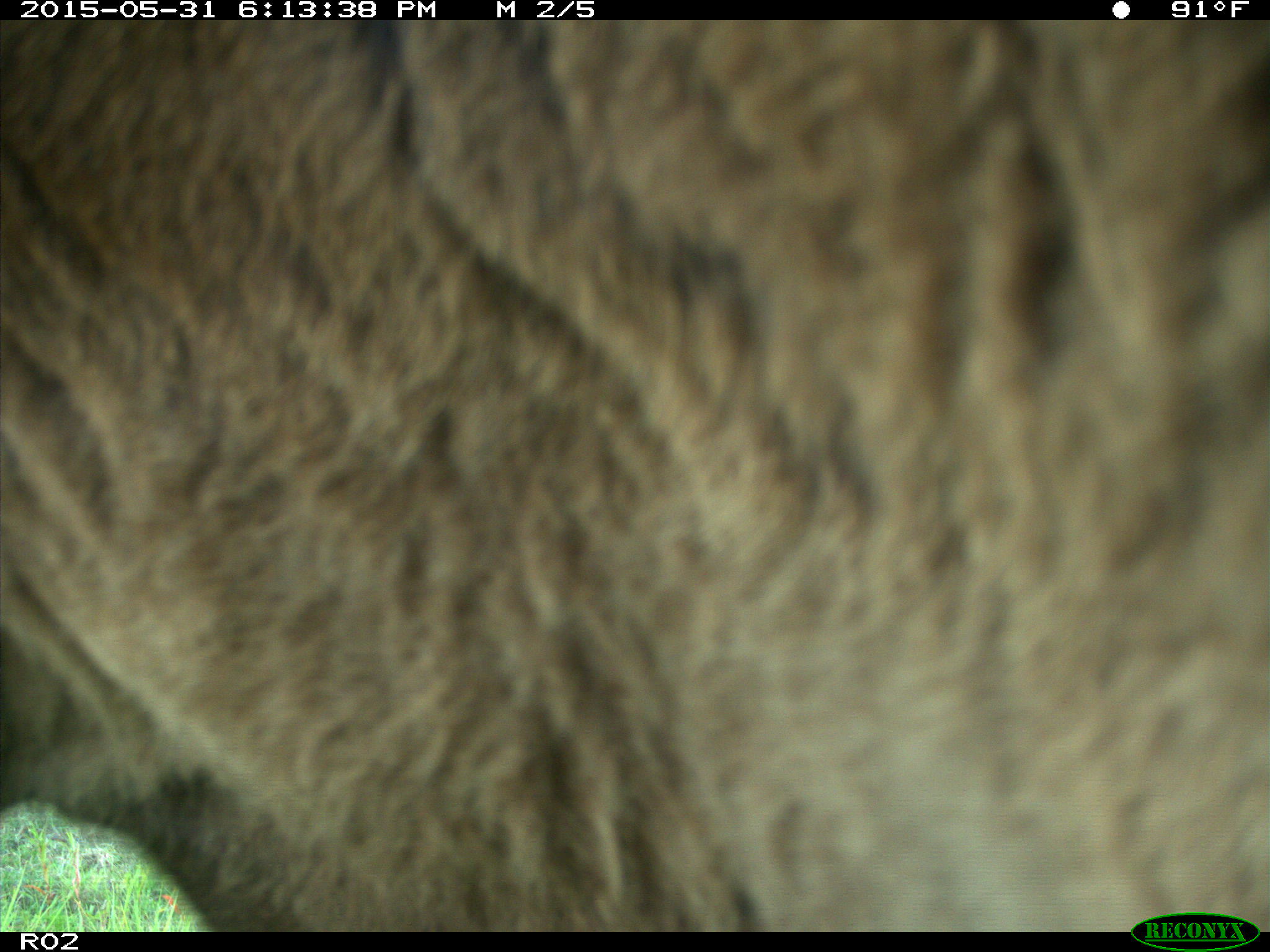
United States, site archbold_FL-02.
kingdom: Animalia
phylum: Chordata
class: Mammalia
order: Artiodactyla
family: Bovidae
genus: Bos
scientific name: Bos taurus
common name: domestic cow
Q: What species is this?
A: Bos taurus (domestic cow).